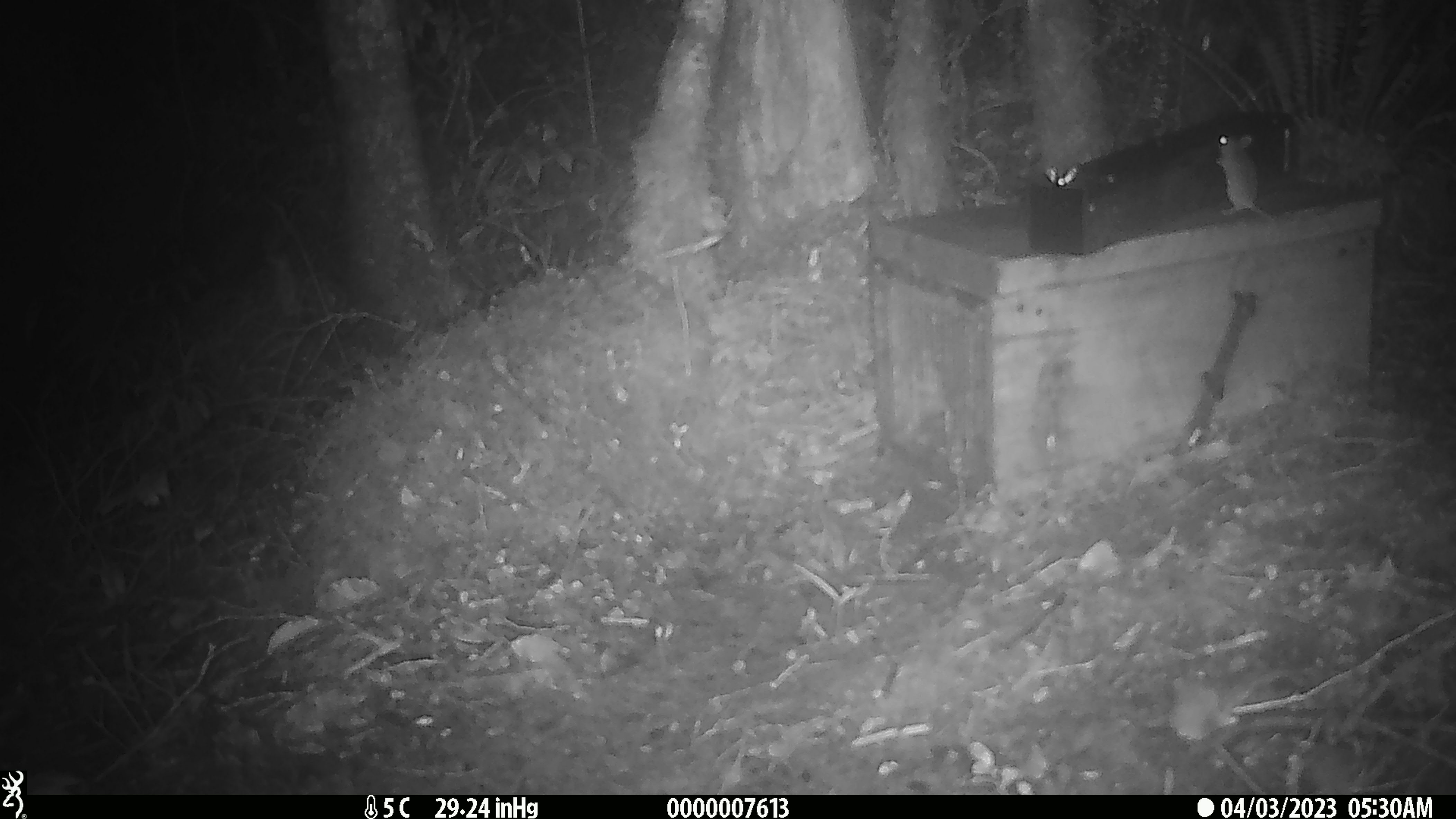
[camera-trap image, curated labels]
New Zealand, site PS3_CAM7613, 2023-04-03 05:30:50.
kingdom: Animalia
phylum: Chordata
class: Mammalia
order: Rodentia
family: Muridae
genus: Mus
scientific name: Mus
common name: mouse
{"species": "mouse (Mus)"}